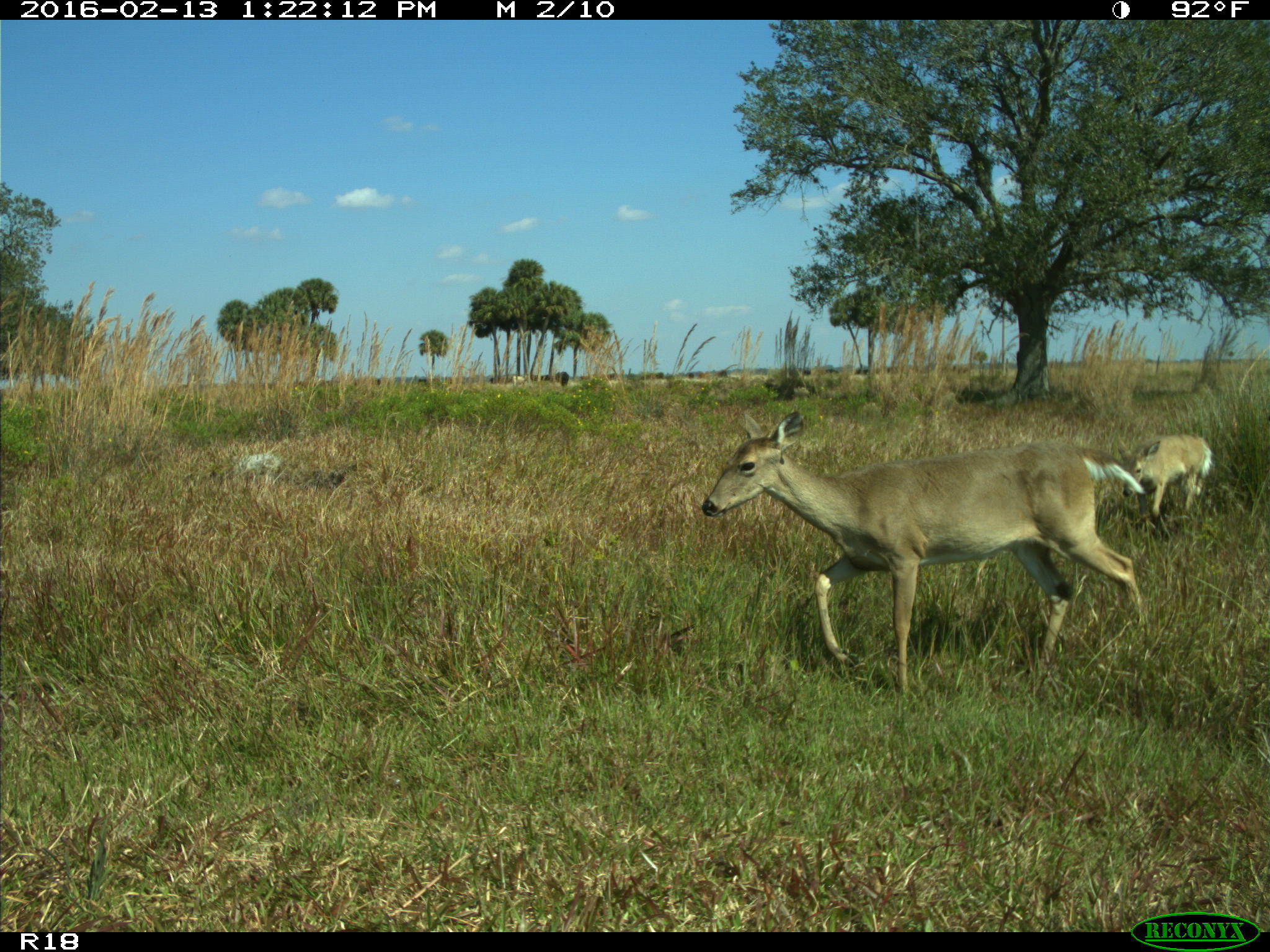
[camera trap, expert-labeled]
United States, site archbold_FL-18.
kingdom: Animalia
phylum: Chordata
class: Mammalia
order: Artiodactyla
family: Cervidae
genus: Odocoileus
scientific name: Odocoileus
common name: deer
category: unidentified deer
Unidentified deer (deer) (Odocoileus).